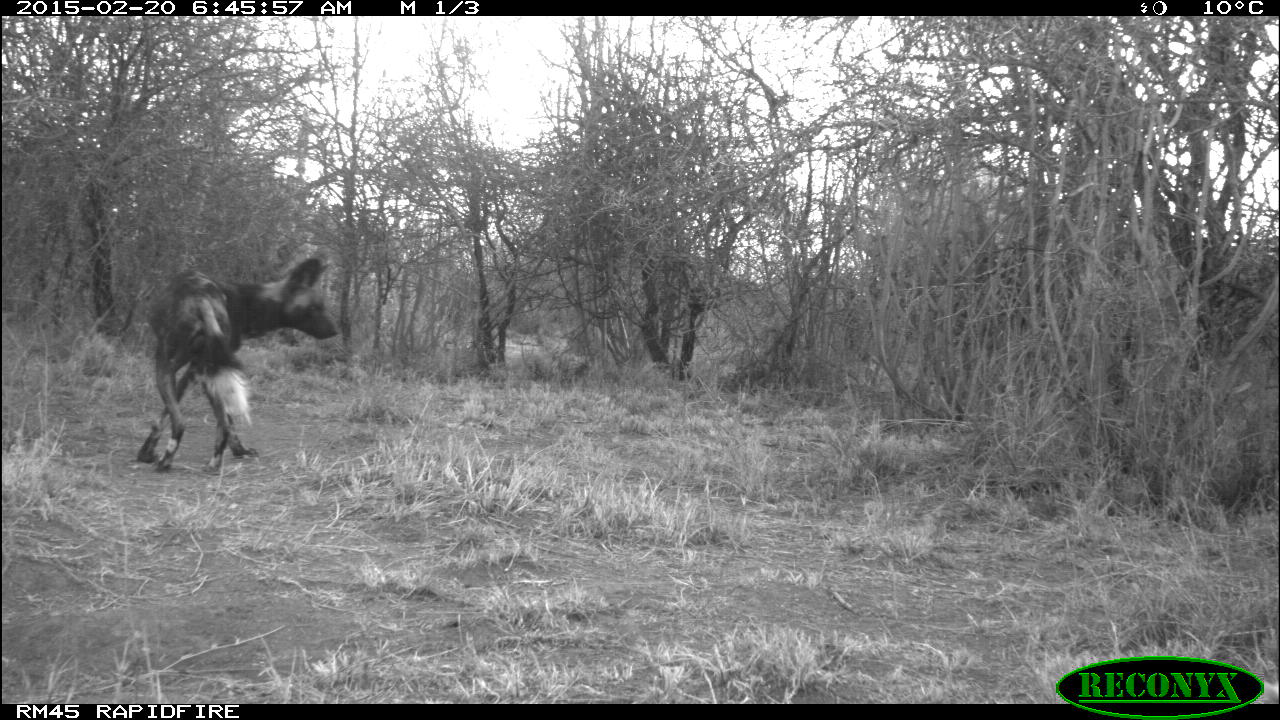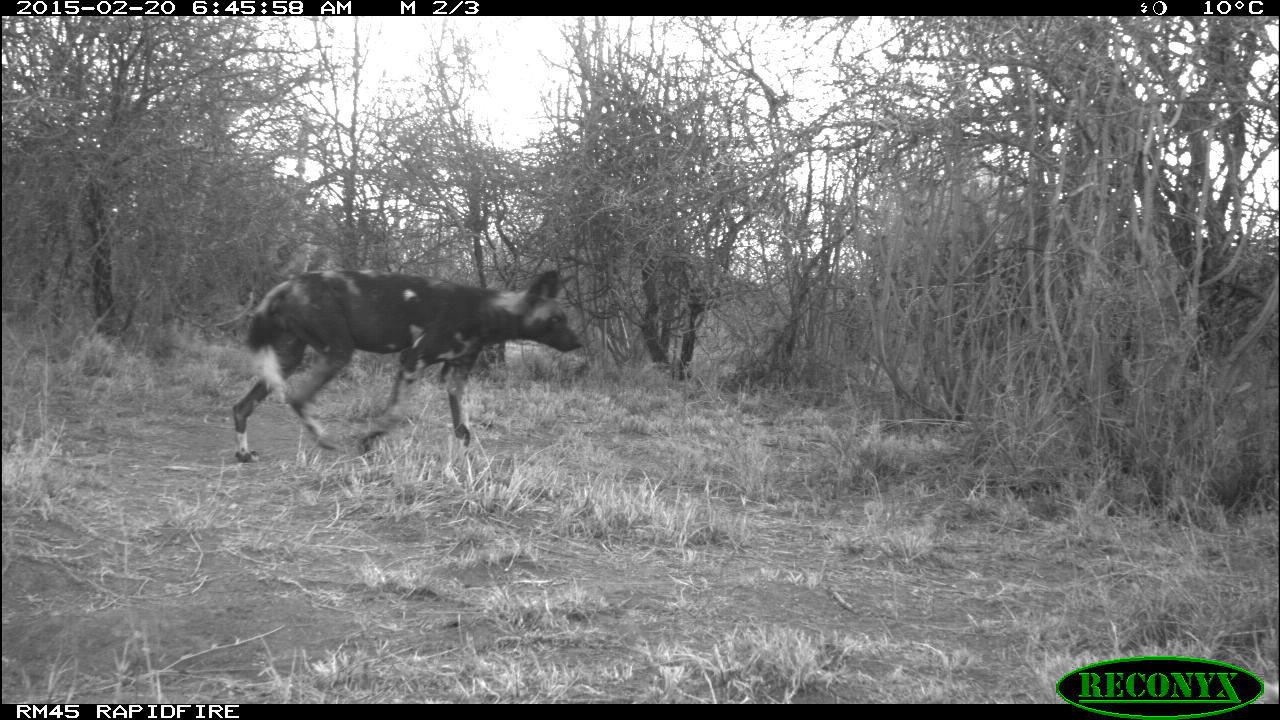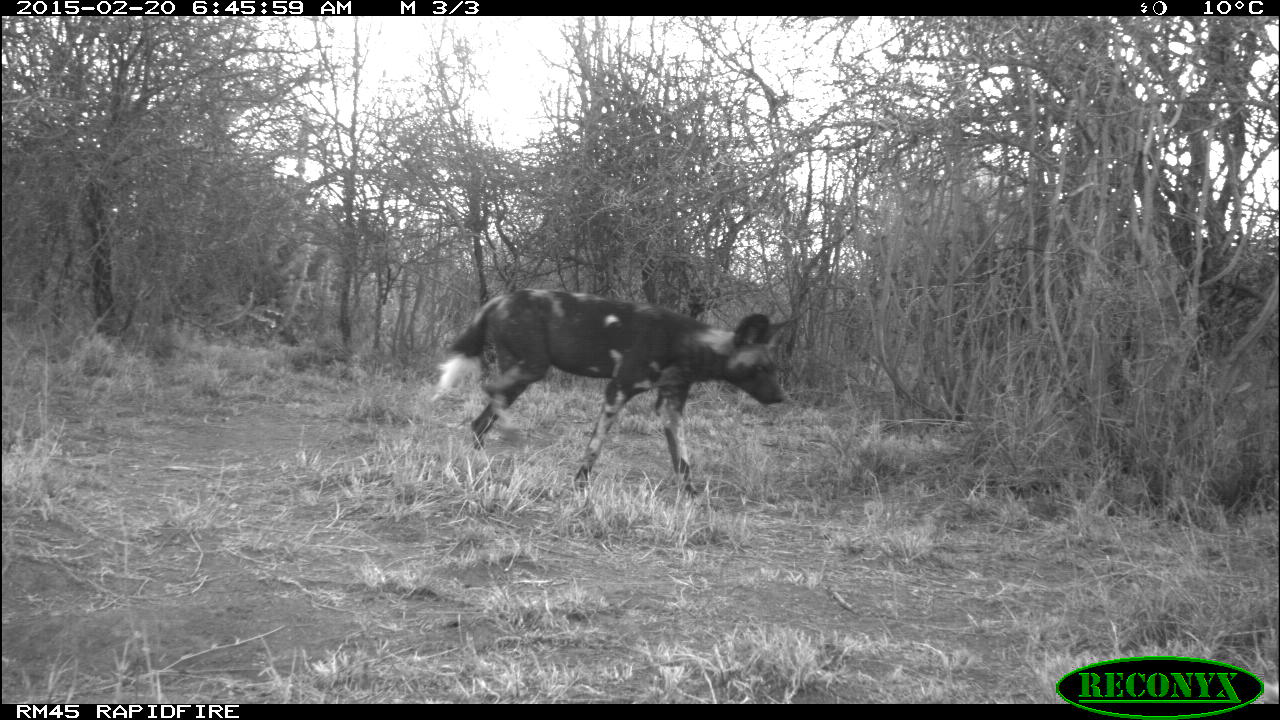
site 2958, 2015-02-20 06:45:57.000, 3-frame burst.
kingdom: Animalia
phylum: Chordata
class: Mammalia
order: Carnivora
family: Canidae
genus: Lycaon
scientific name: Lycaon pictus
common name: african wild dog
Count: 2.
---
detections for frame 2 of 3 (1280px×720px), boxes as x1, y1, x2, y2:
lycaon pictus: 227, 269, 582, 463